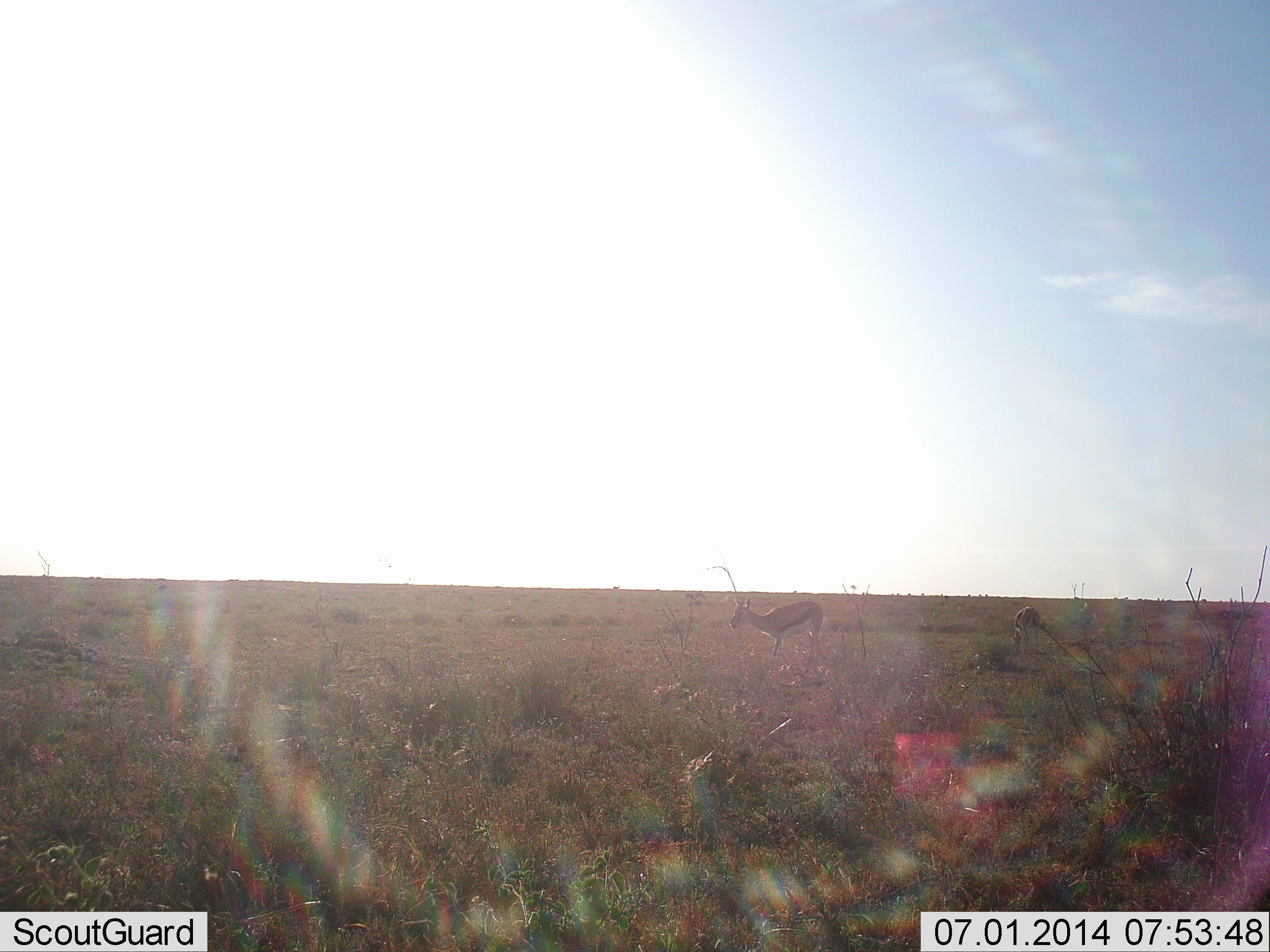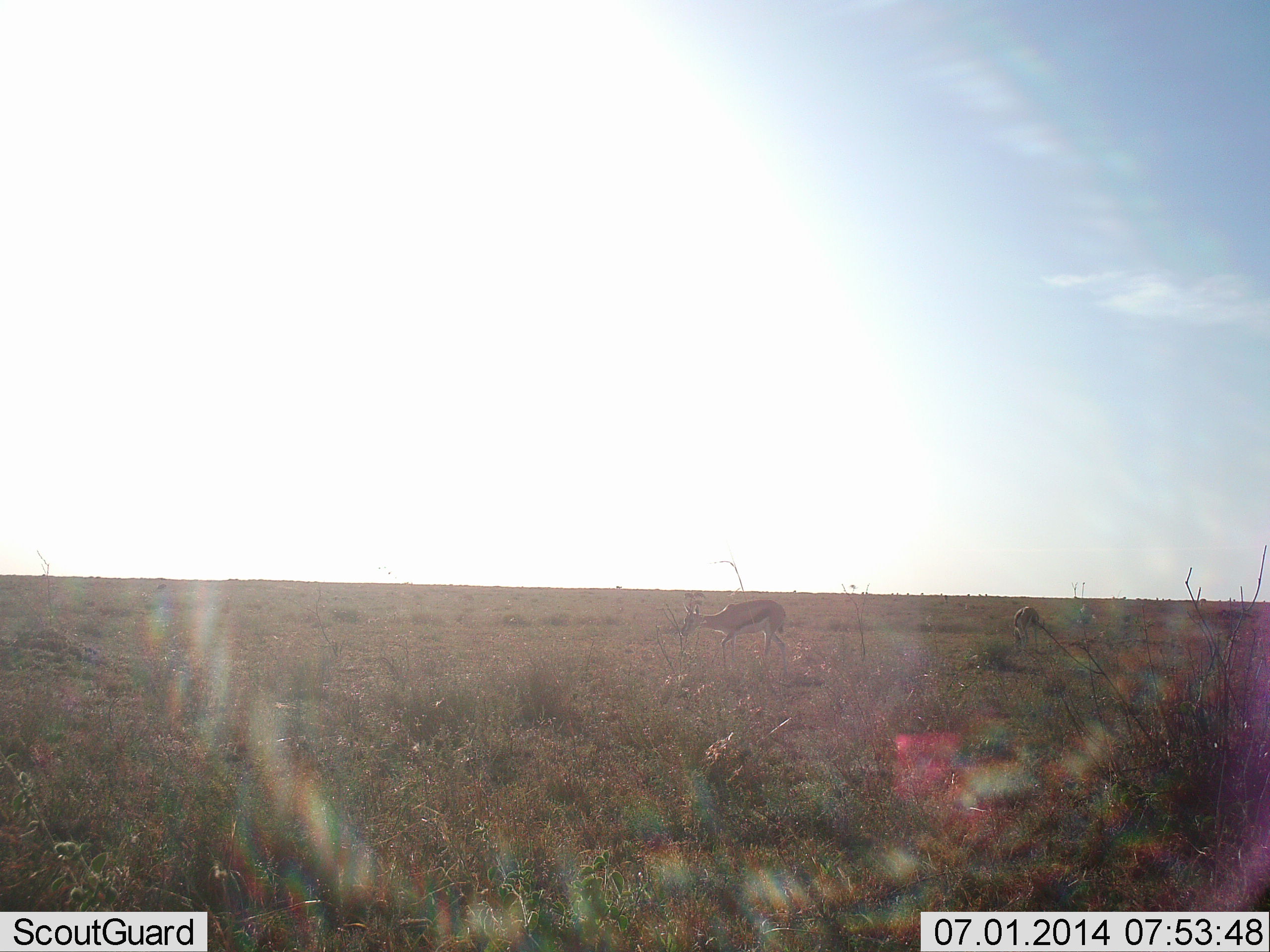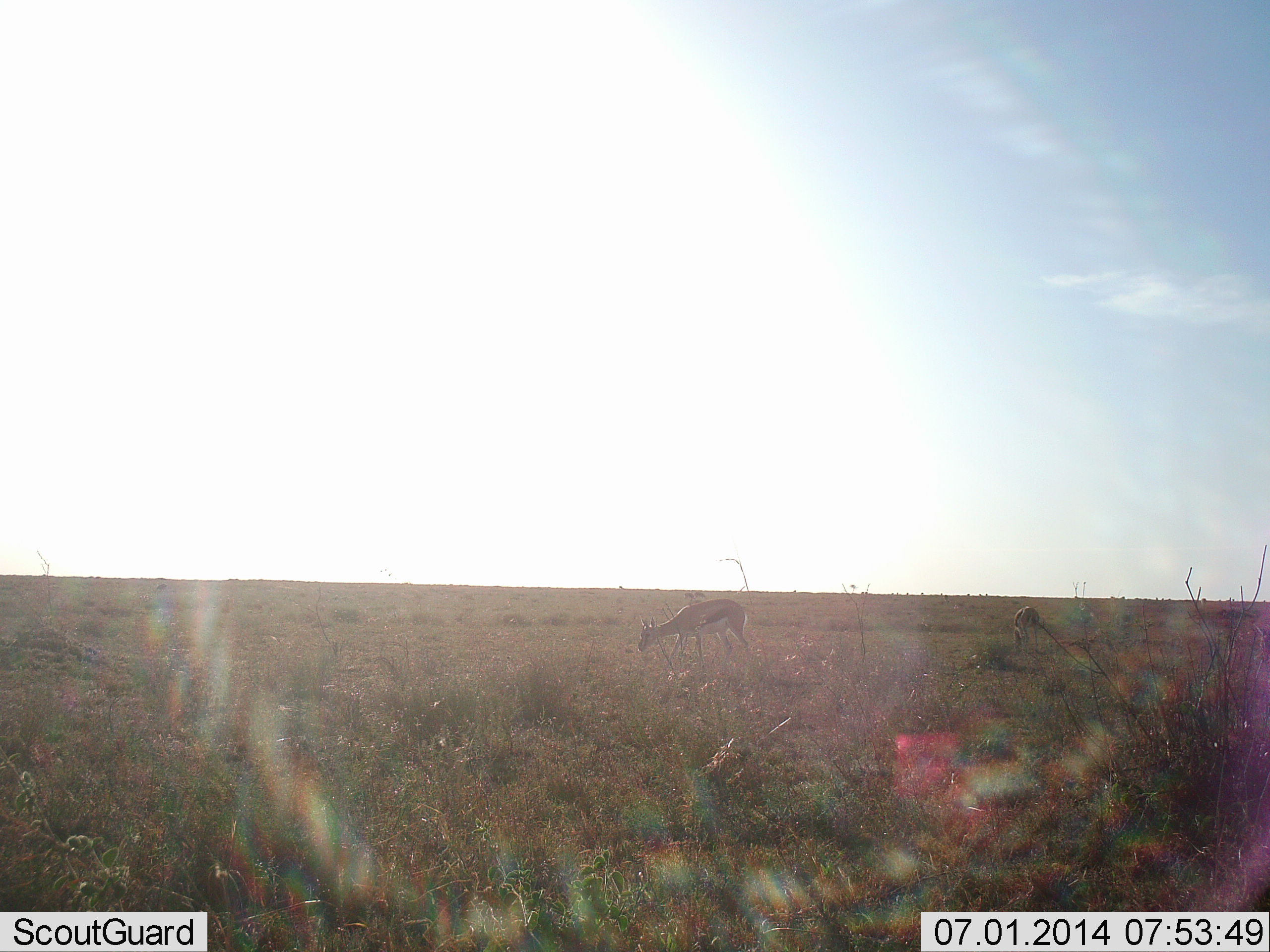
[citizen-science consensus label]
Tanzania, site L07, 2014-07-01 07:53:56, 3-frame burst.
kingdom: Animalia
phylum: Chordata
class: Mammalia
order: Artiodactyla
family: Bovidae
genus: Eudorcas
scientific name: Eudorcas thomsonii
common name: thomson's gazelle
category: gazellethomsons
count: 2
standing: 27%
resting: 0%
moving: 82%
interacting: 0%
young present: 0%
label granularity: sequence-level